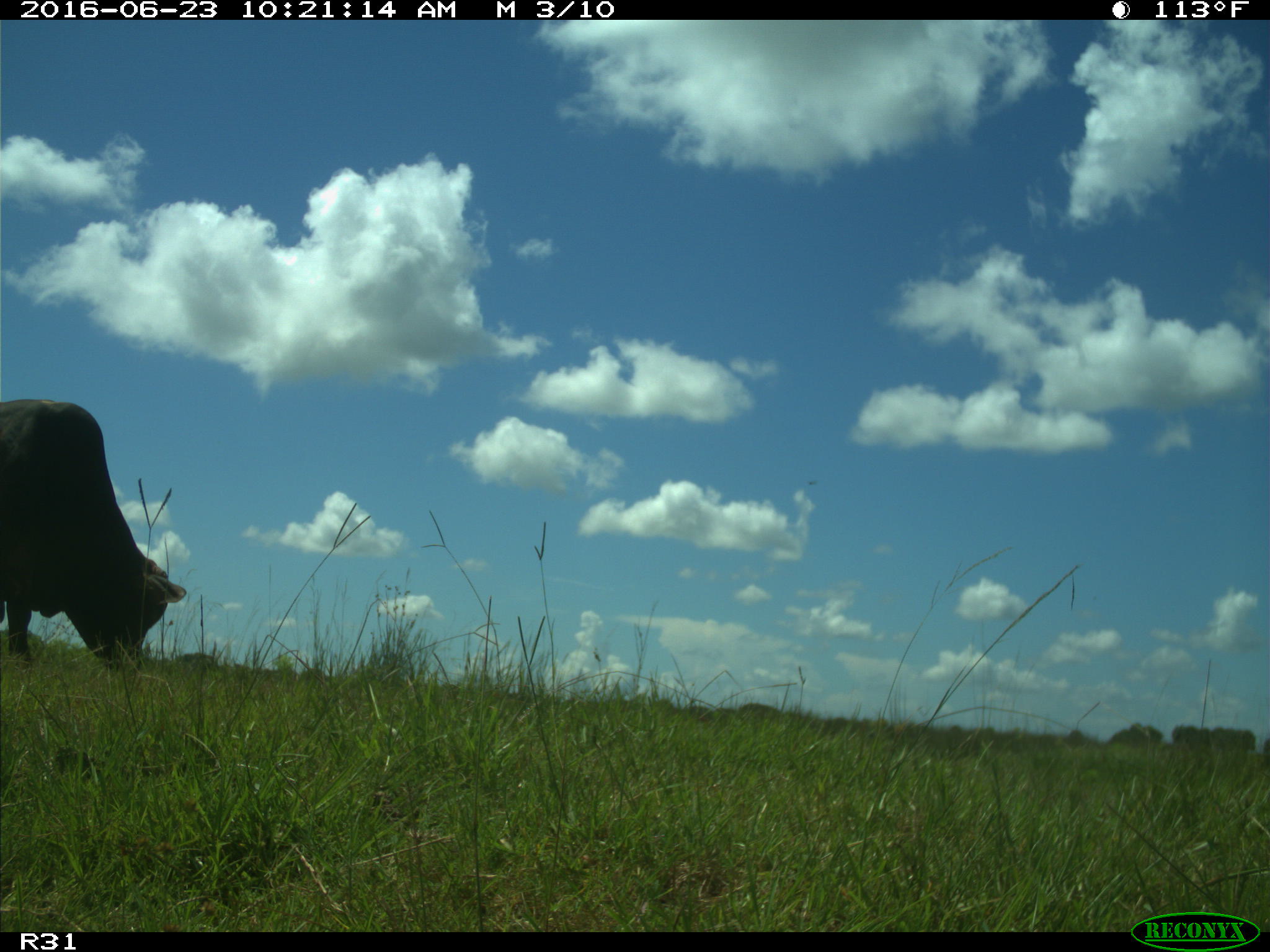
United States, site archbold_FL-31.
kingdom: Animalia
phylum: Chordata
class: Mammalia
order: Artiodactyla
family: Bovidae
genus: Bos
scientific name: Bos taurus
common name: domestic cow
Bos taurus (domestic cow).